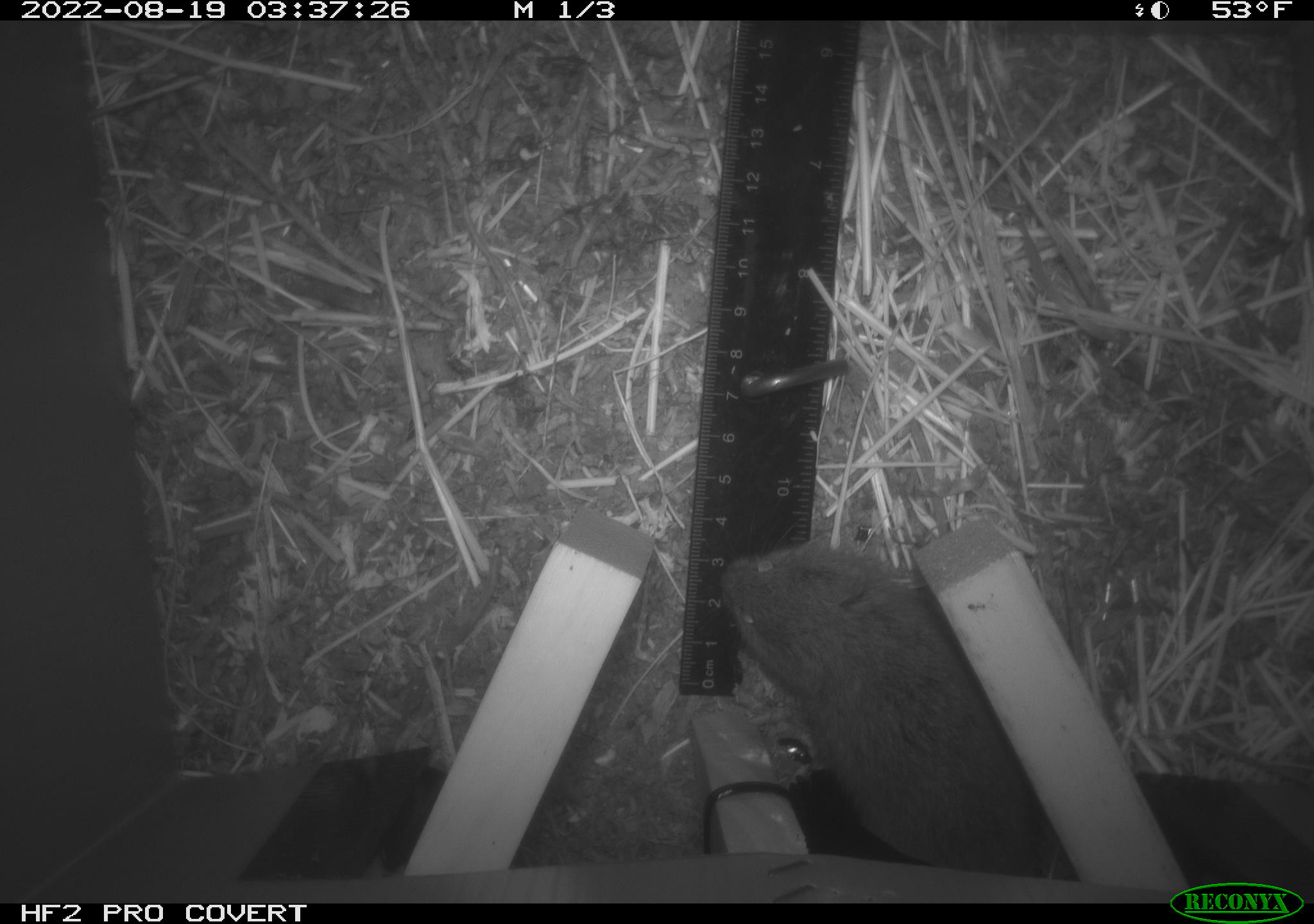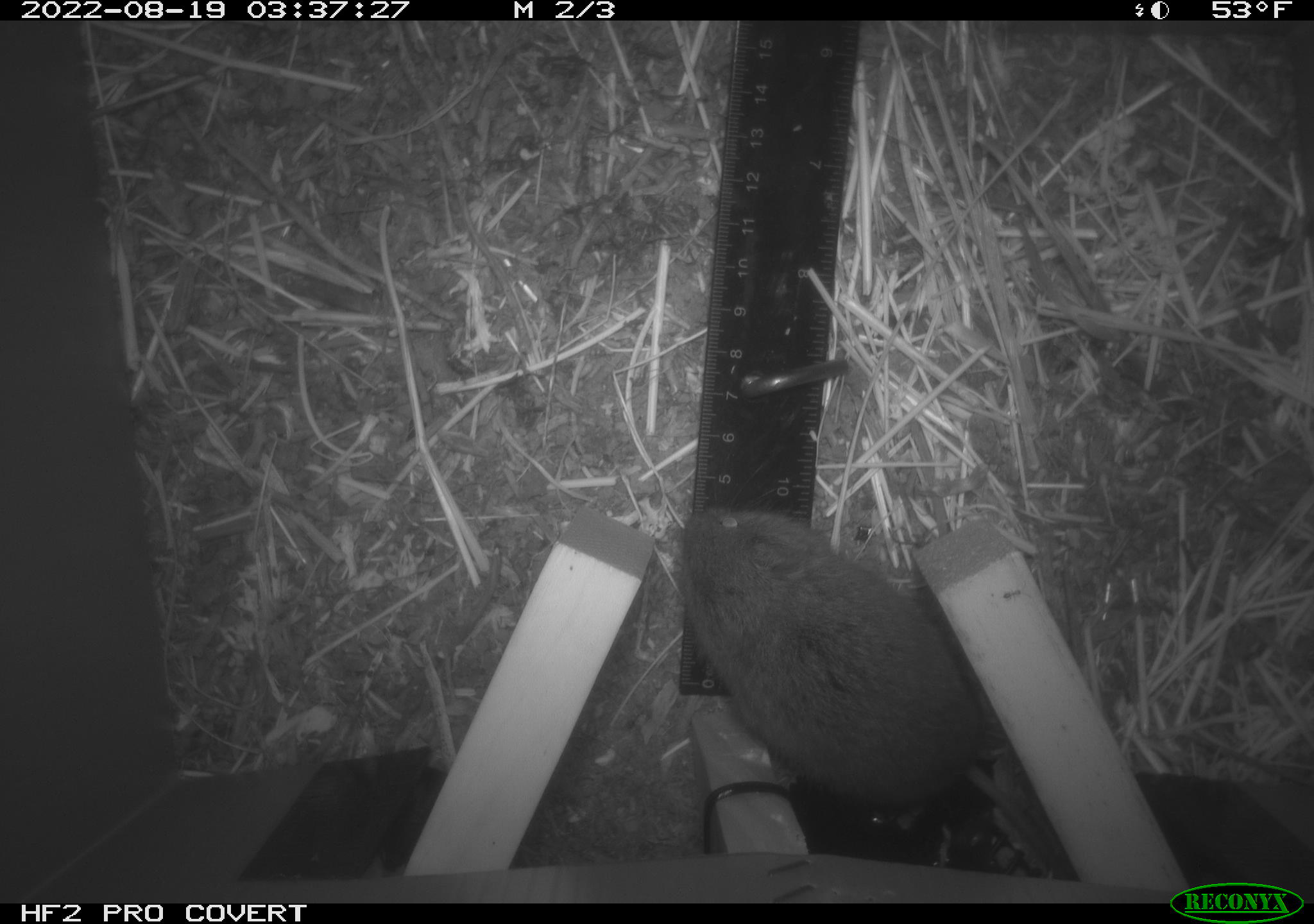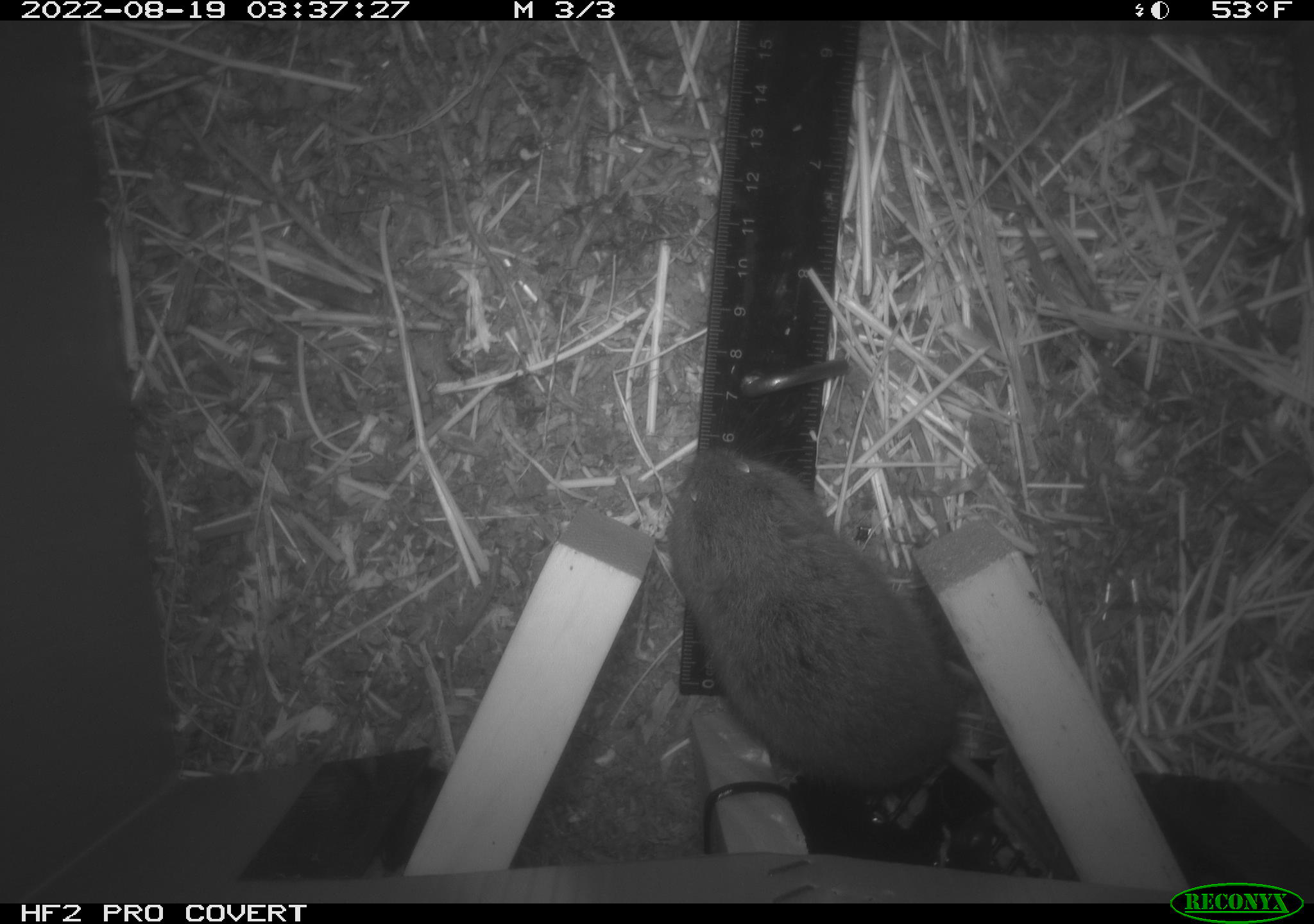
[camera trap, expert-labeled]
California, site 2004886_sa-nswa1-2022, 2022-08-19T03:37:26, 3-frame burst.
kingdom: Animalia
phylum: Chordata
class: Mammalia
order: Rodentia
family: Cricetidae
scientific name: Cricetidae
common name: hamsters, voles, lemmings, and allies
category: cricetidae family